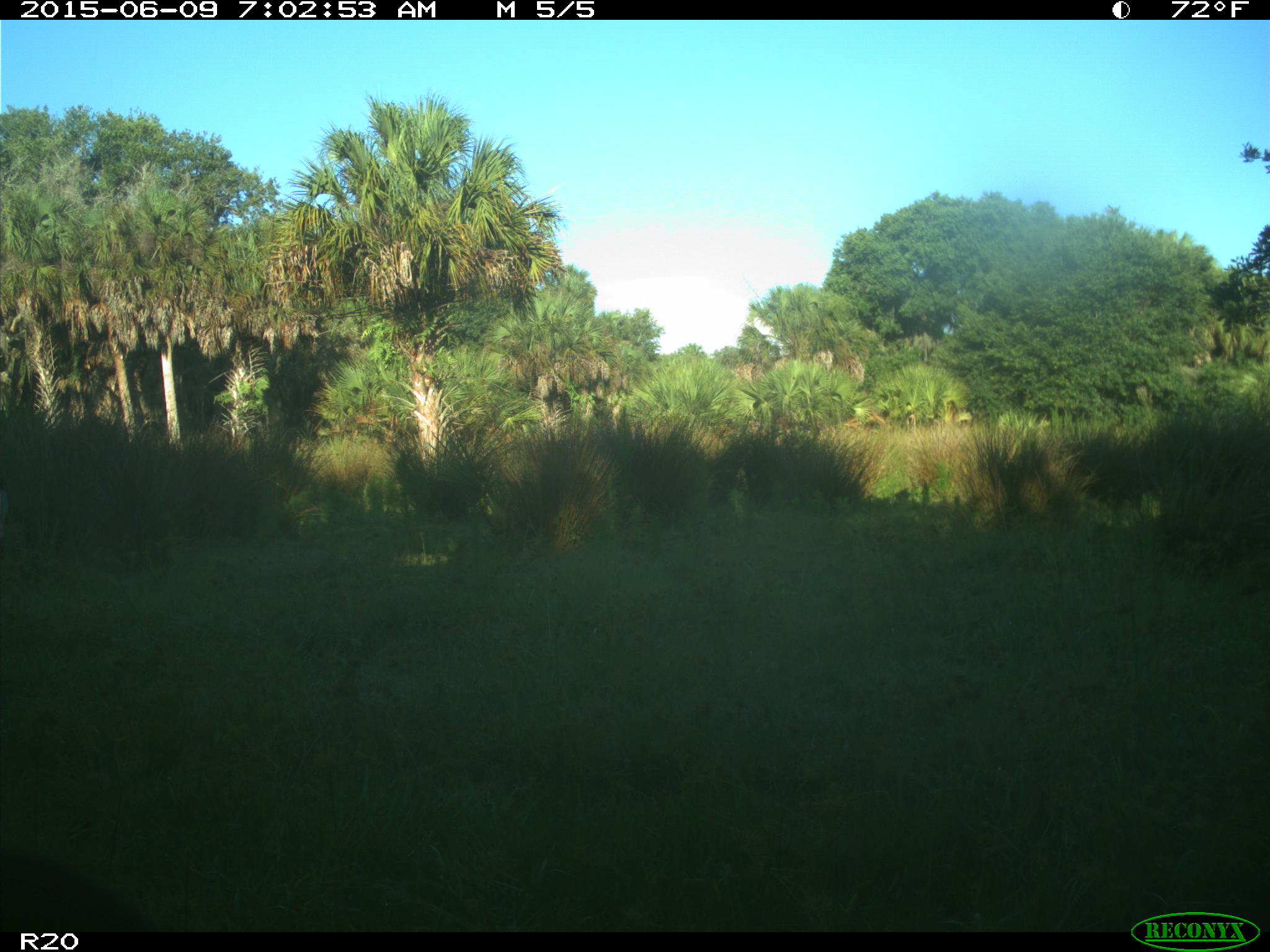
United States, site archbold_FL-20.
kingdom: Animalia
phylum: Chordata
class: Mammalia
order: Artiodactyla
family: Bovidae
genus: Bos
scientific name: Bos taurus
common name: domestic cow